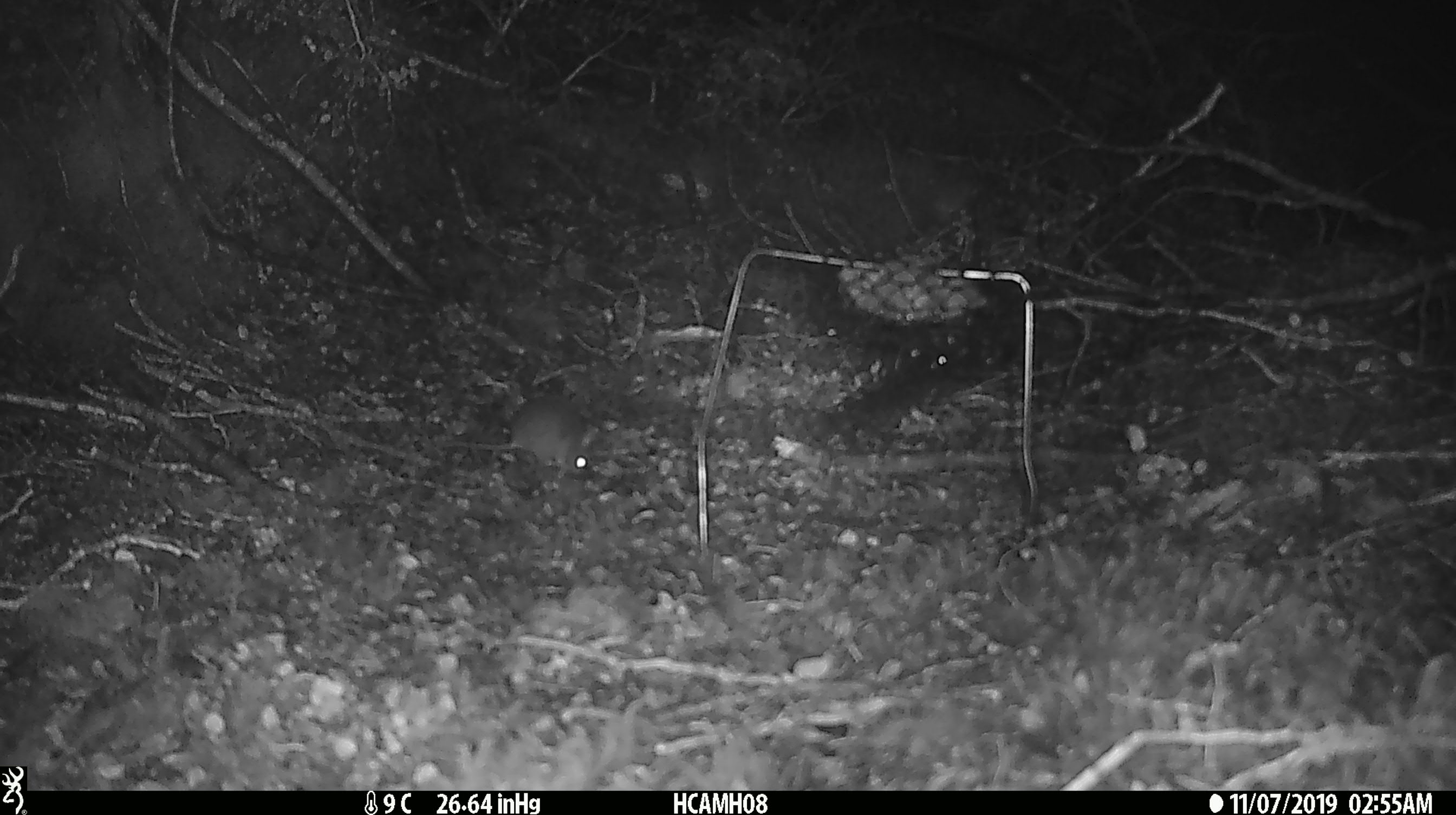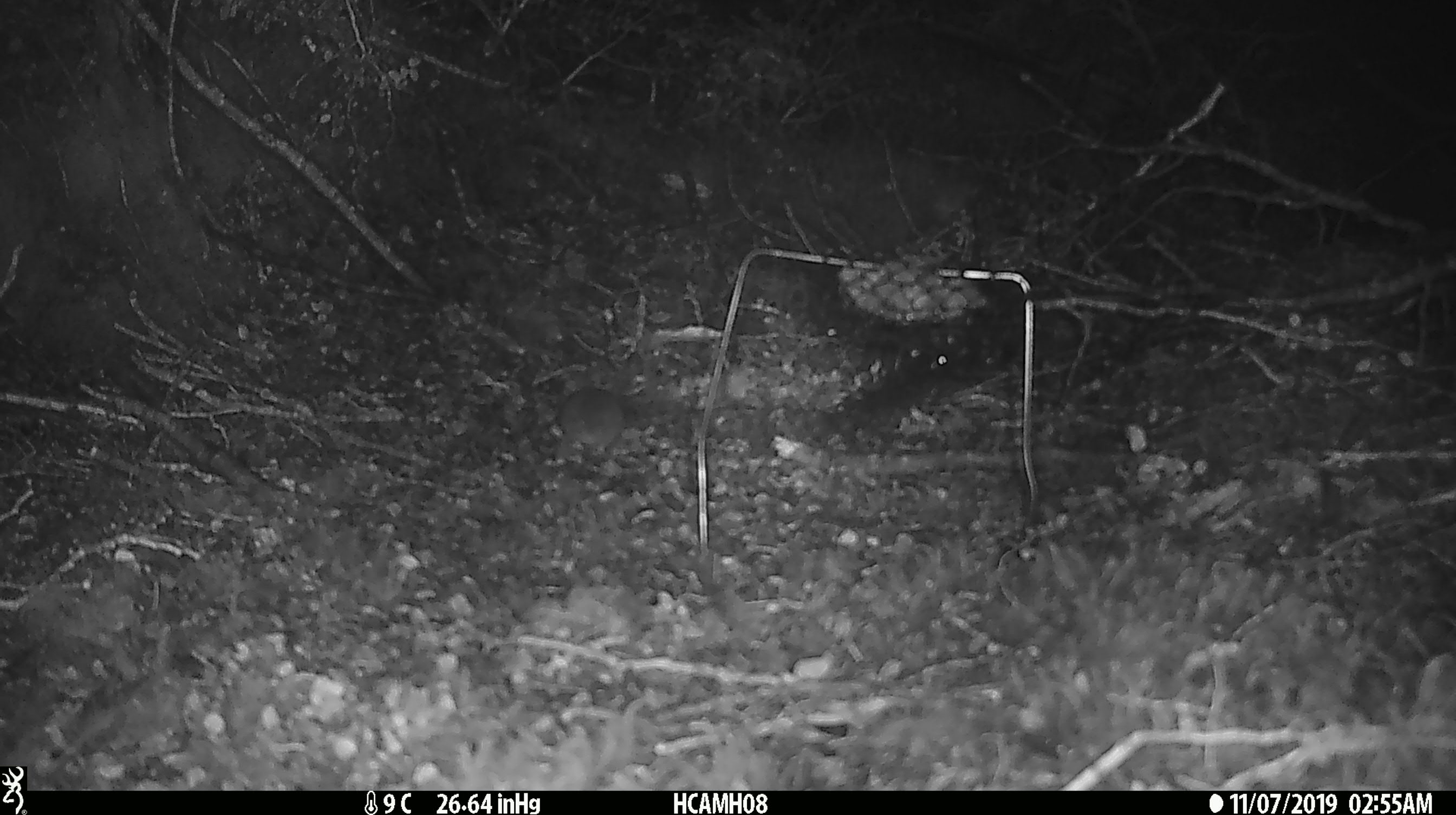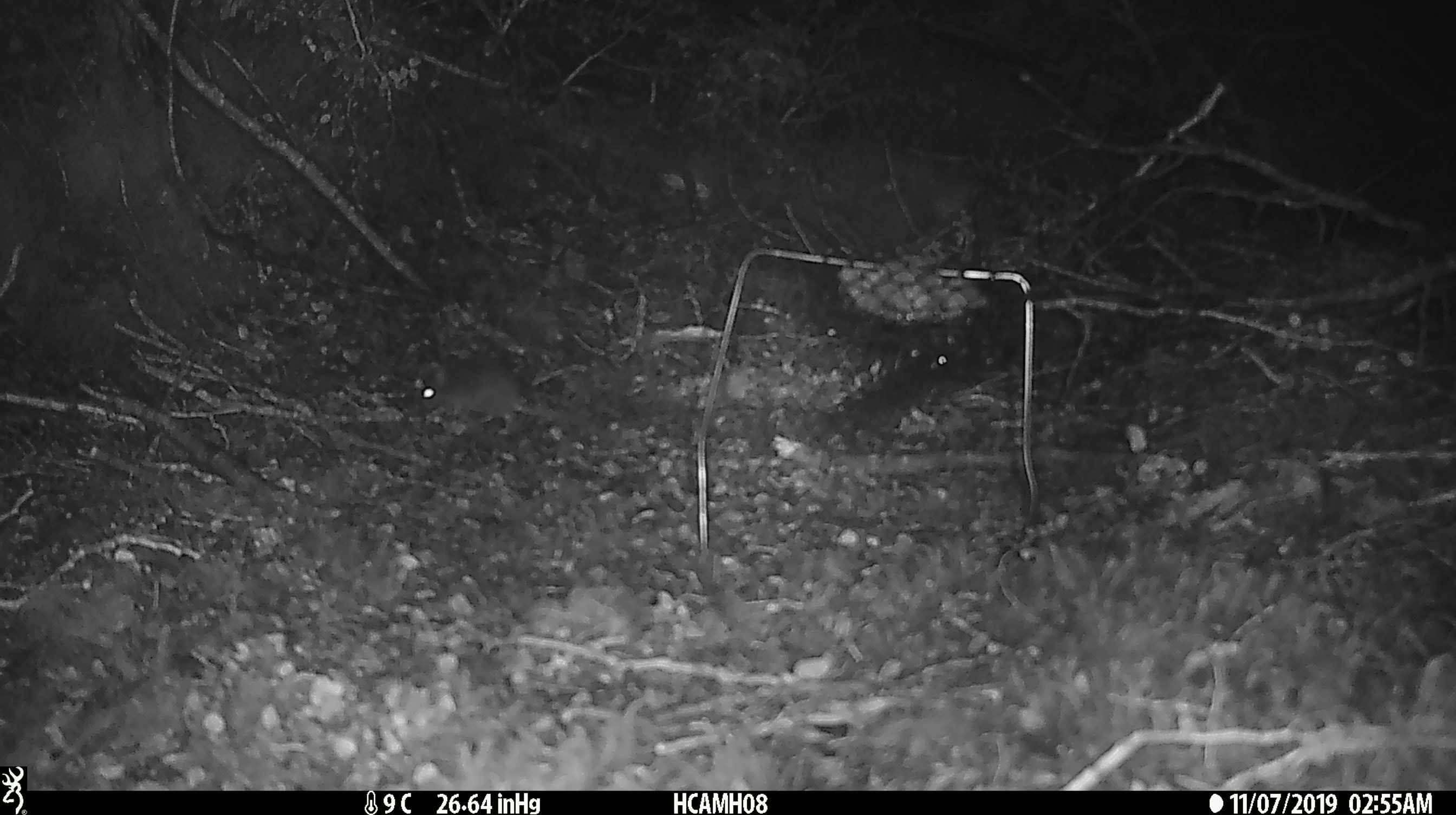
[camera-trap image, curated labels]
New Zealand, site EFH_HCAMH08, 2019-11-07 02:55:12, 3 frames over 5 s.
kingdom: Animalia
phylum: Chordata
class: Mammalia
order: Rodentia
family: Muridae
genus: Mus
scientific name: Mus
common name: mouse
Mouse (Mus).